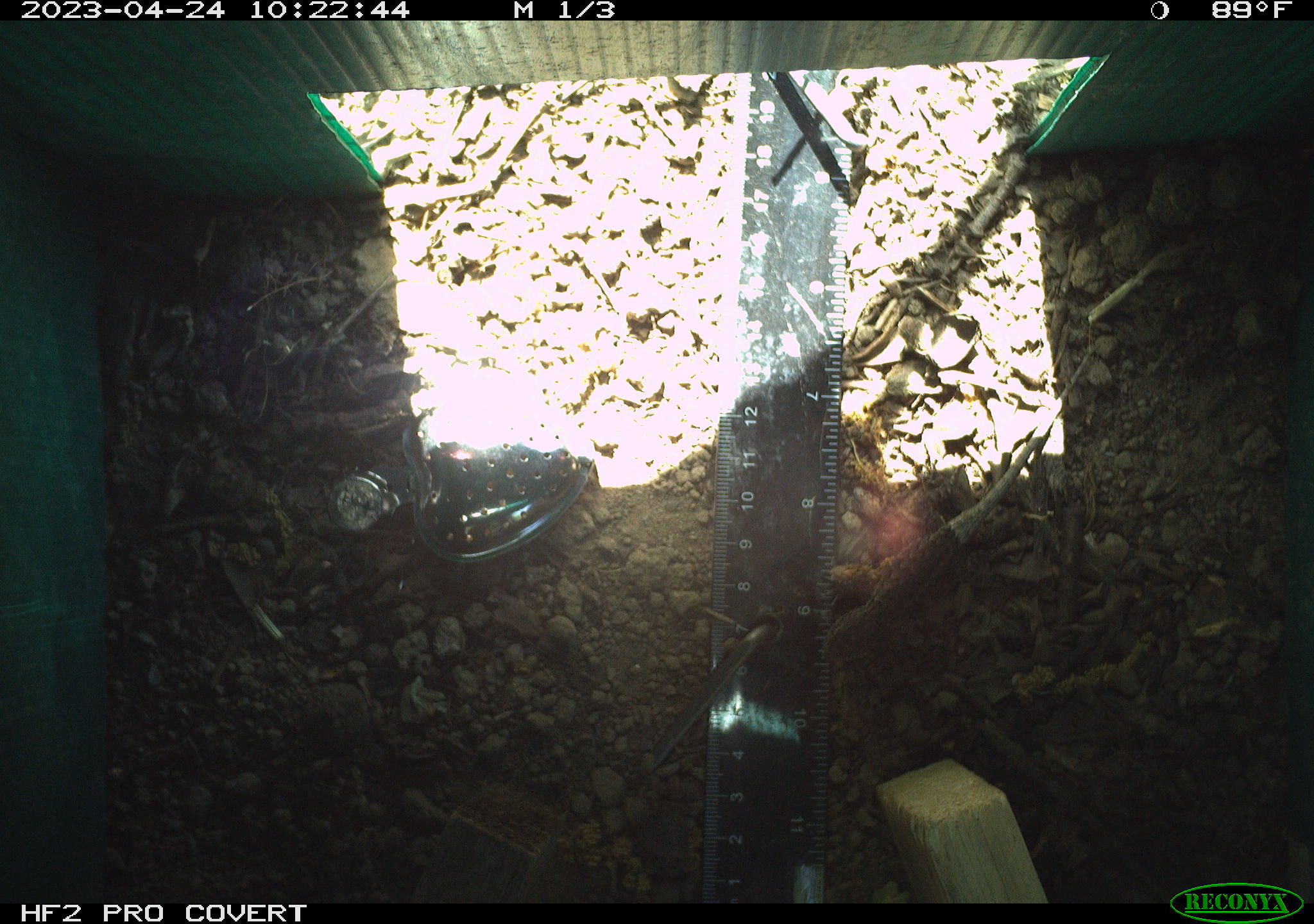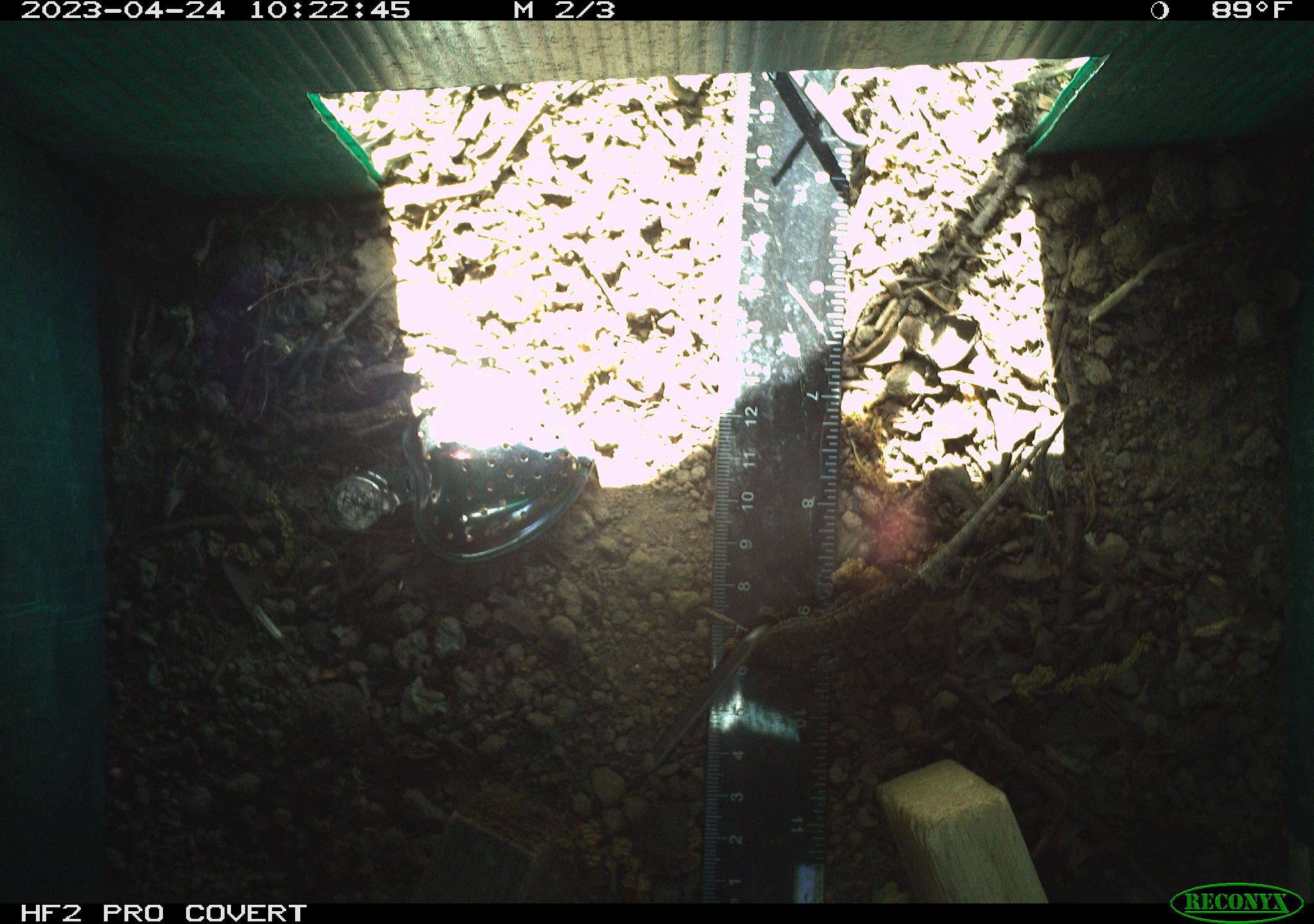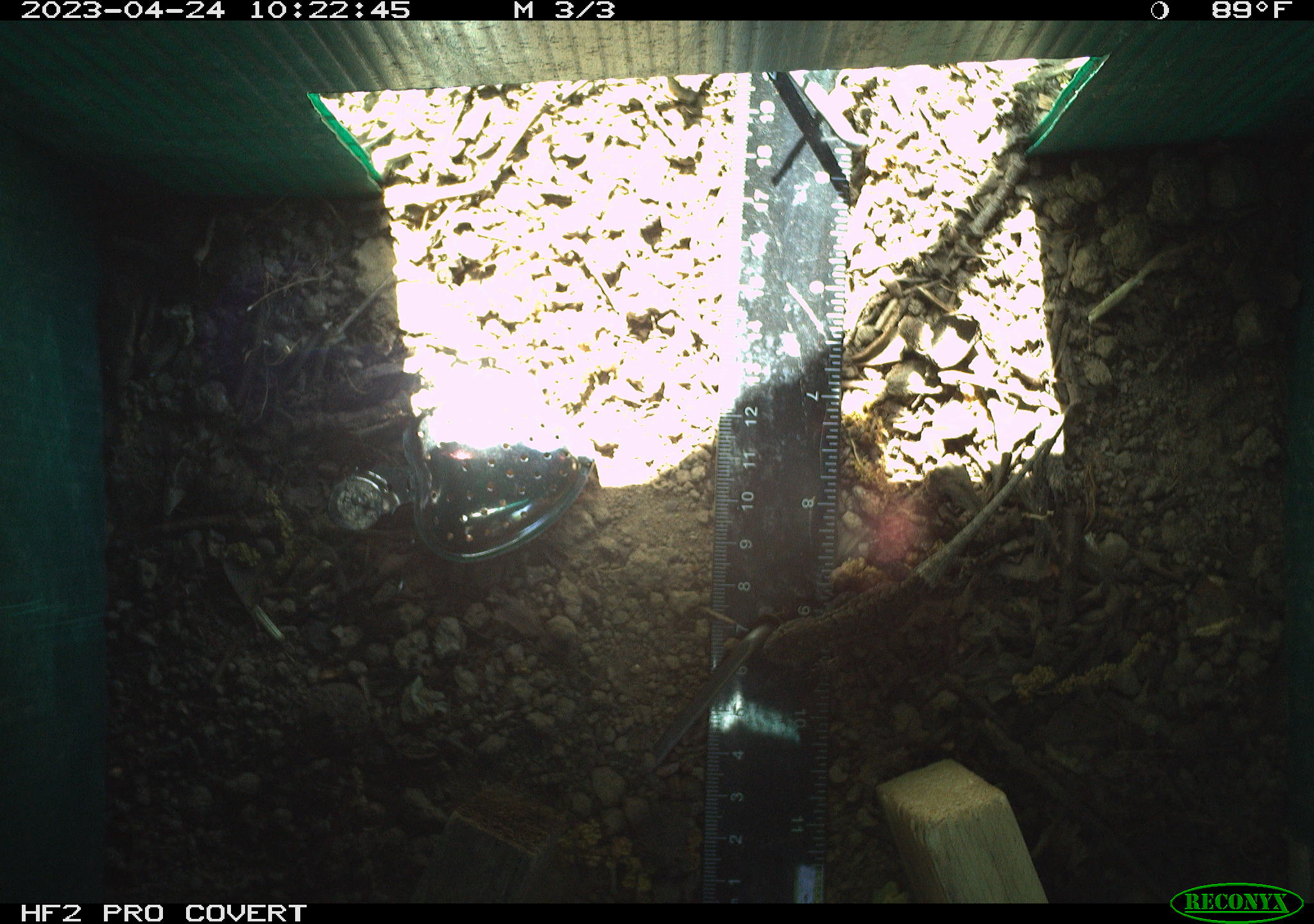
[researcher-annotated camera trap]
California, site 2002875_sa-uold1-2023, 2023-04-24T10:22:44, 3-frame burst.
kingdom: Animalia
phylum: Chordata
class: Reptilia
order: Squamata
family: Phrynosomatidae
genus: Sceloporus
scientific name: Sceloporus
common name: spiny lizards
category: sceloporus species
Sceloporus species (spiny lizards) (Sceloporus).